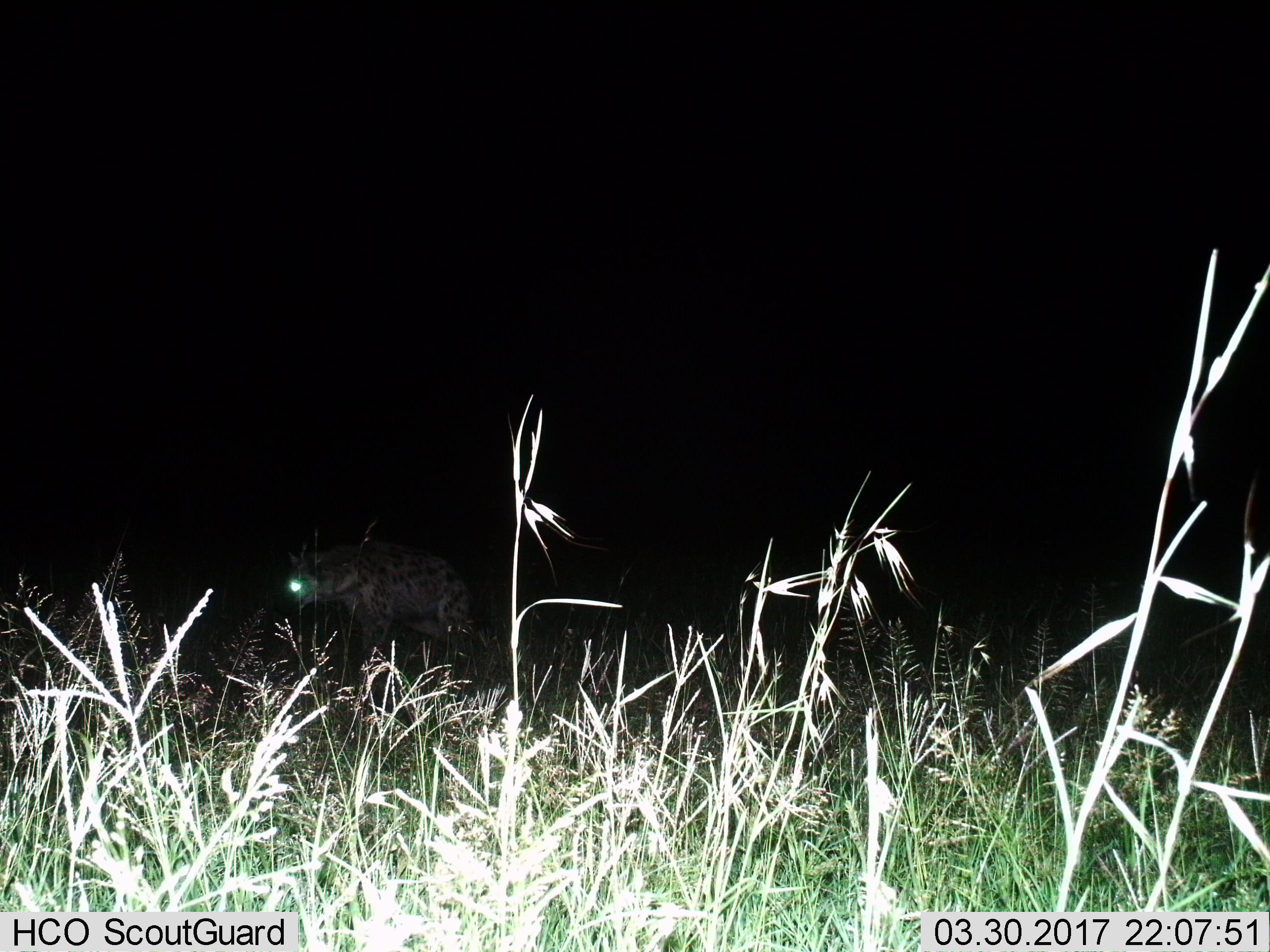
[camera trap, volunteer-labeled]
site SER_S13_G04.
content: unidentified animal